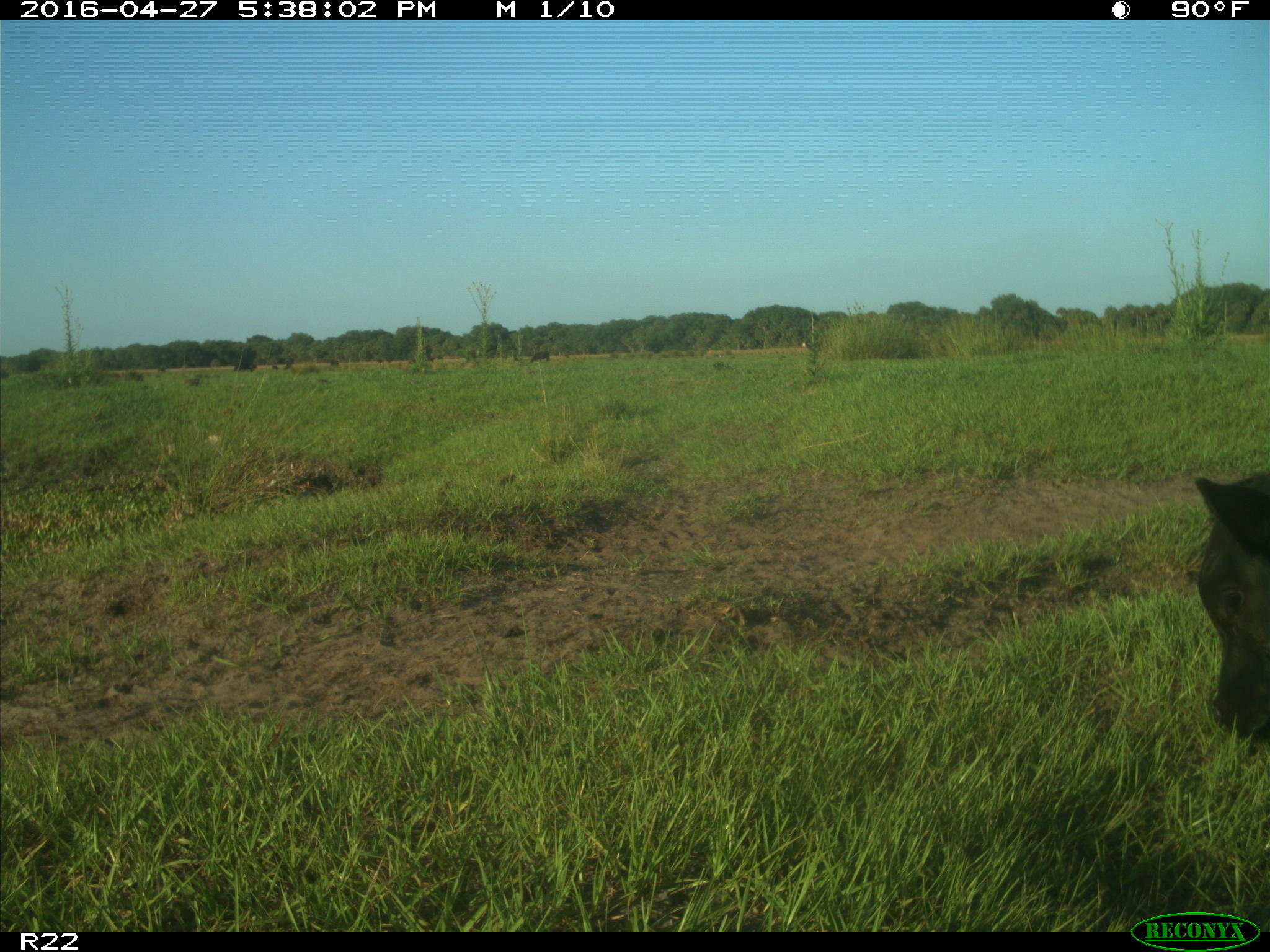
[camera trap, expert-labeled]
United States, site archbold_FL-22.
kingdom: Animalia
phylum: Chordata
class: Mammalia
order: Artiodactyla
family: Bovidae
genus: Bos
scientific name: Bos taurus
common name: domestic cow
Bos taurus (domestic cow).